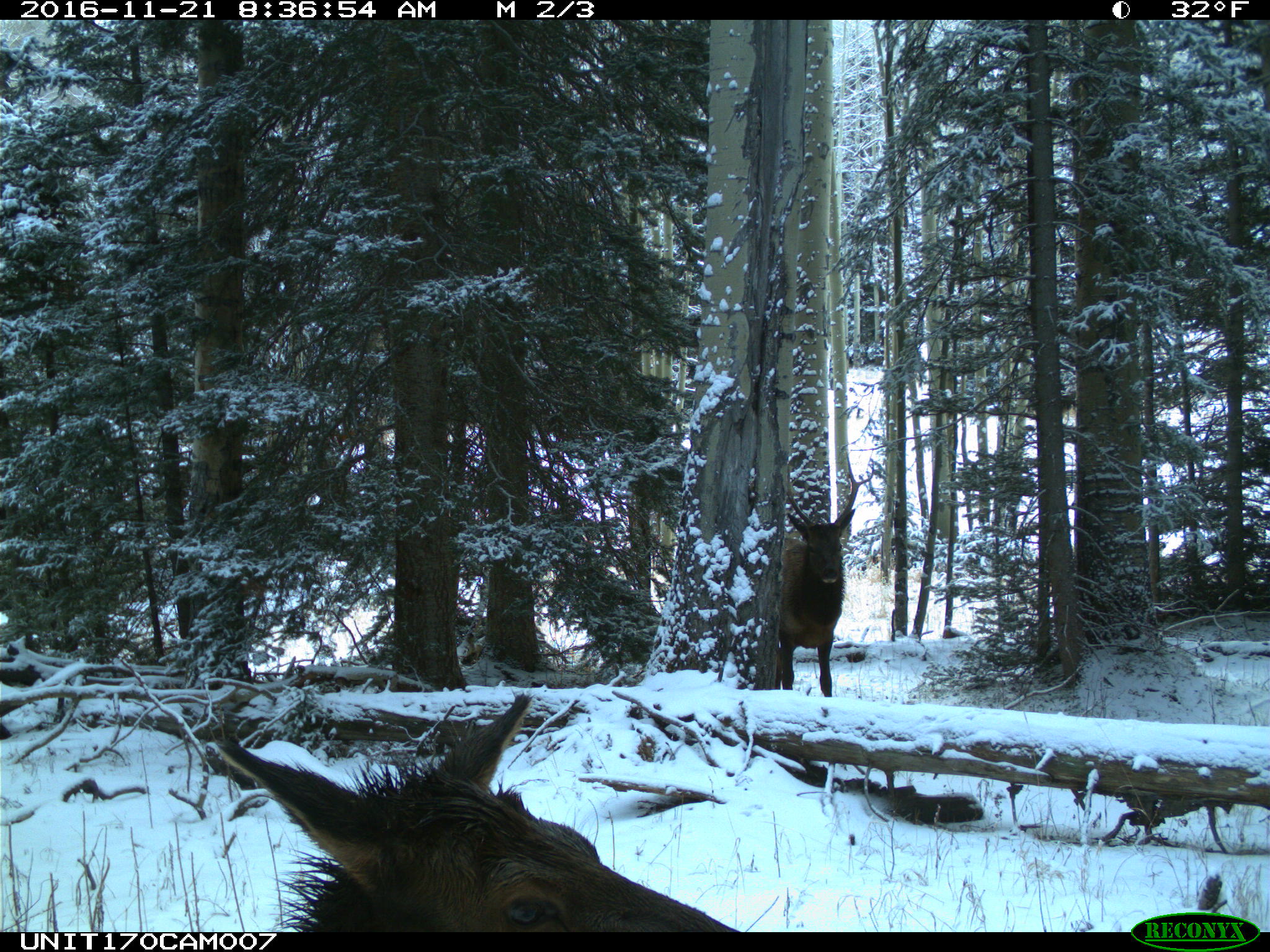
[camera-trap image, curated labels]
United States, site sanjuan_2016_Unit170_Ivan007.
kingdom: Animalia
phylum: Chordata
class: Mammalia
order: Artiodactyla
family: Cervidae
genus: Cervus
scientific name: Cervus elaphus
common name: red deer